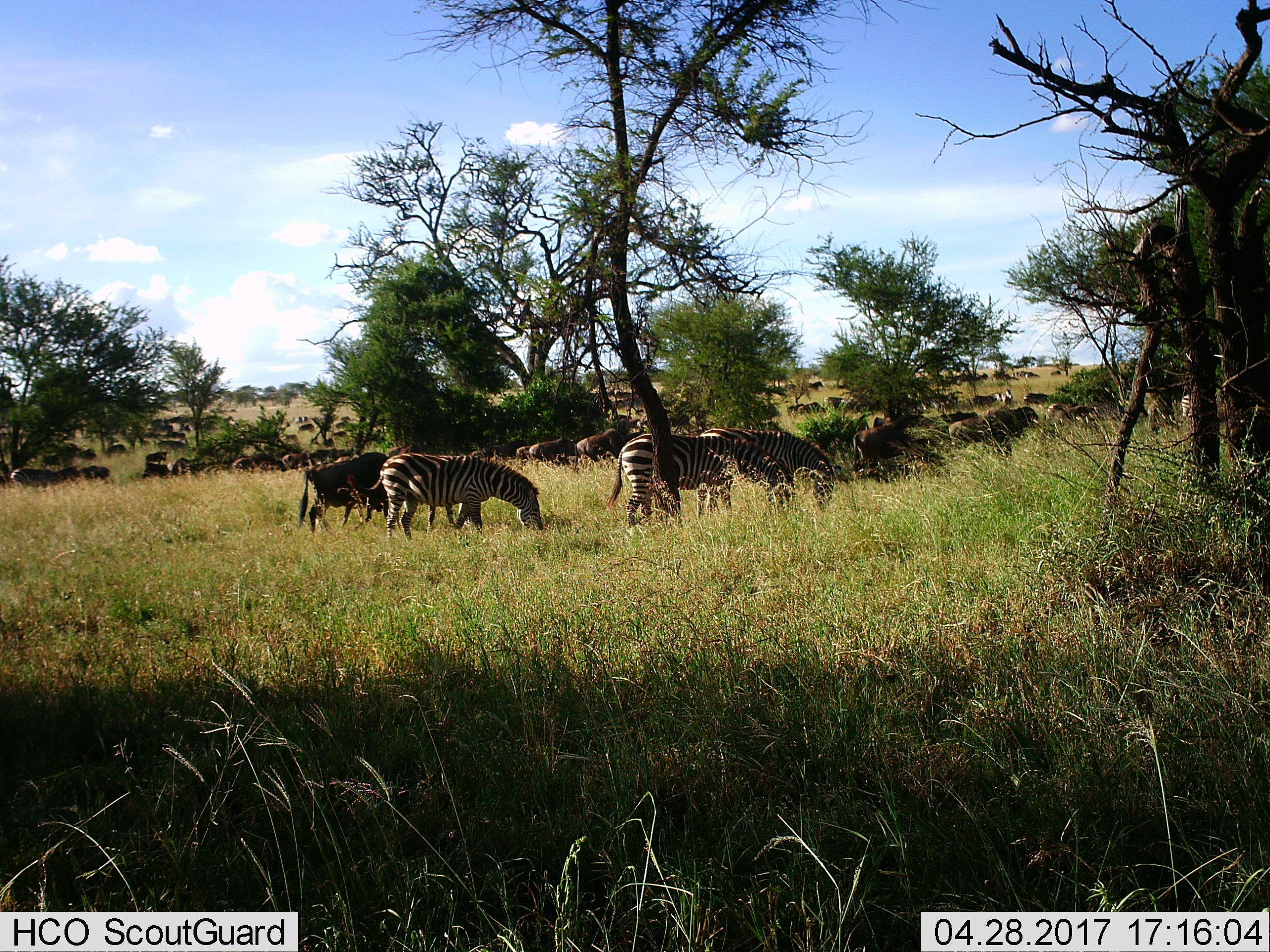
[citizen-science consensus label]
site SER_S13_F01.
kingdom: Animalia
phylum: Chordata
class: Mammalia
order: Artiodactyla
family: Bovidae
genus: Connochaetes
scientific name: Connochaetes taurinus taurinus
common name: blue wildebeest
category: wildebeestblue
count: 11-50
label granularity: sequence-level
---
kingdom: Animalia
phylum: Chordata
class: Mammalia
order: Perissodactyla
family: Equidae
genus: Equus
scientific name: Equus quagga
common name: plains zebra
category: zebraplains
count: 7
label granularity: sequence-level